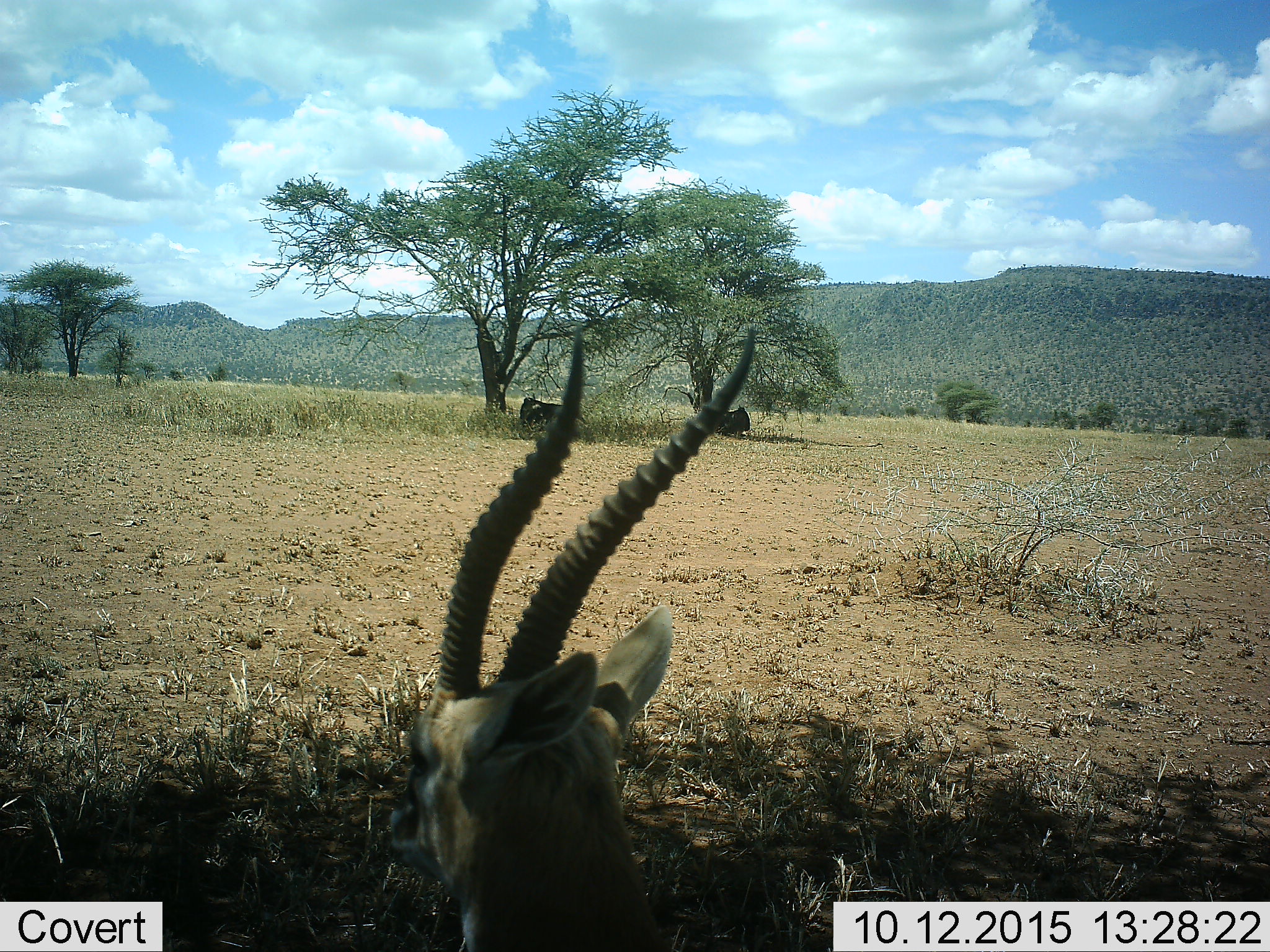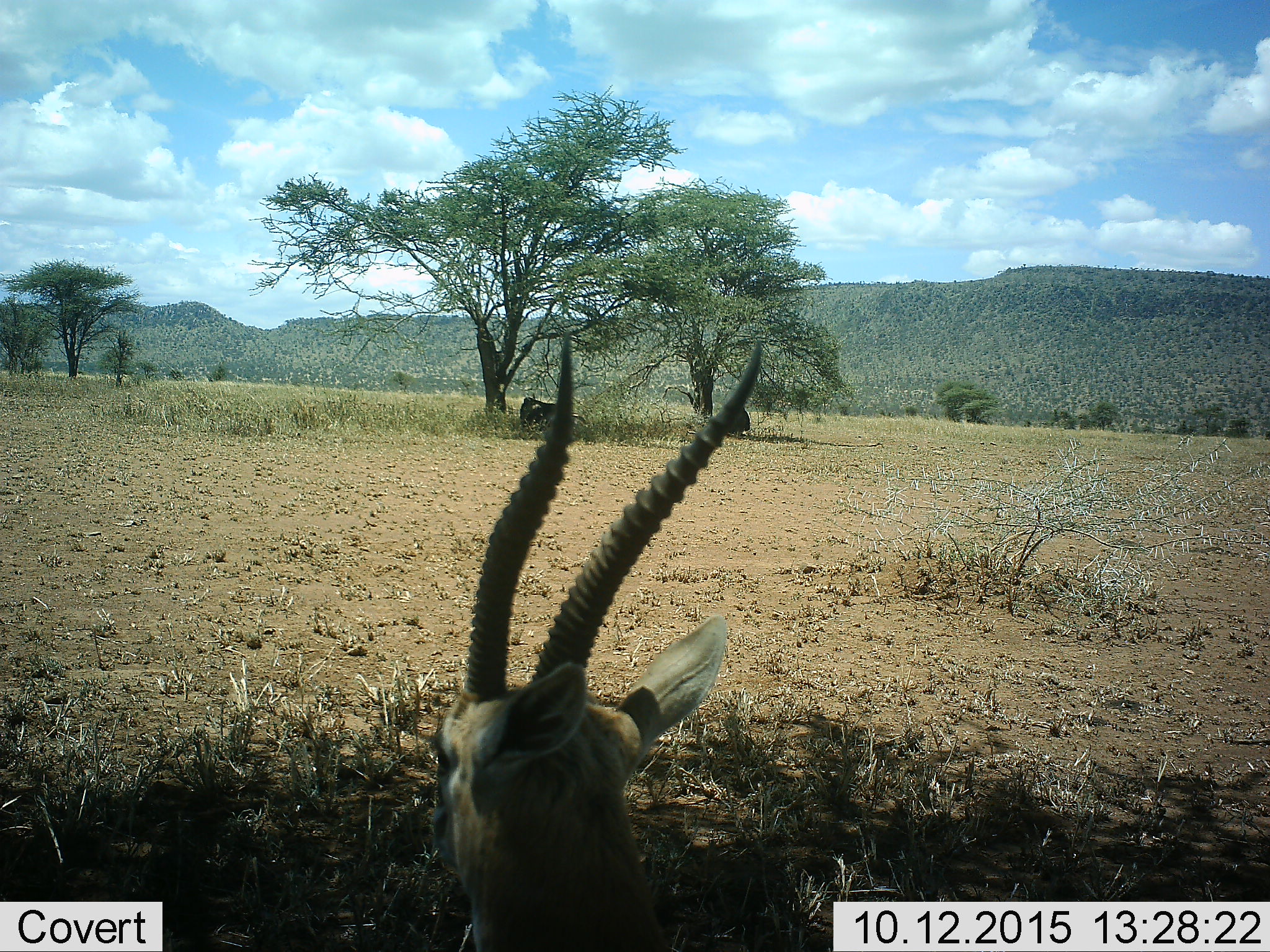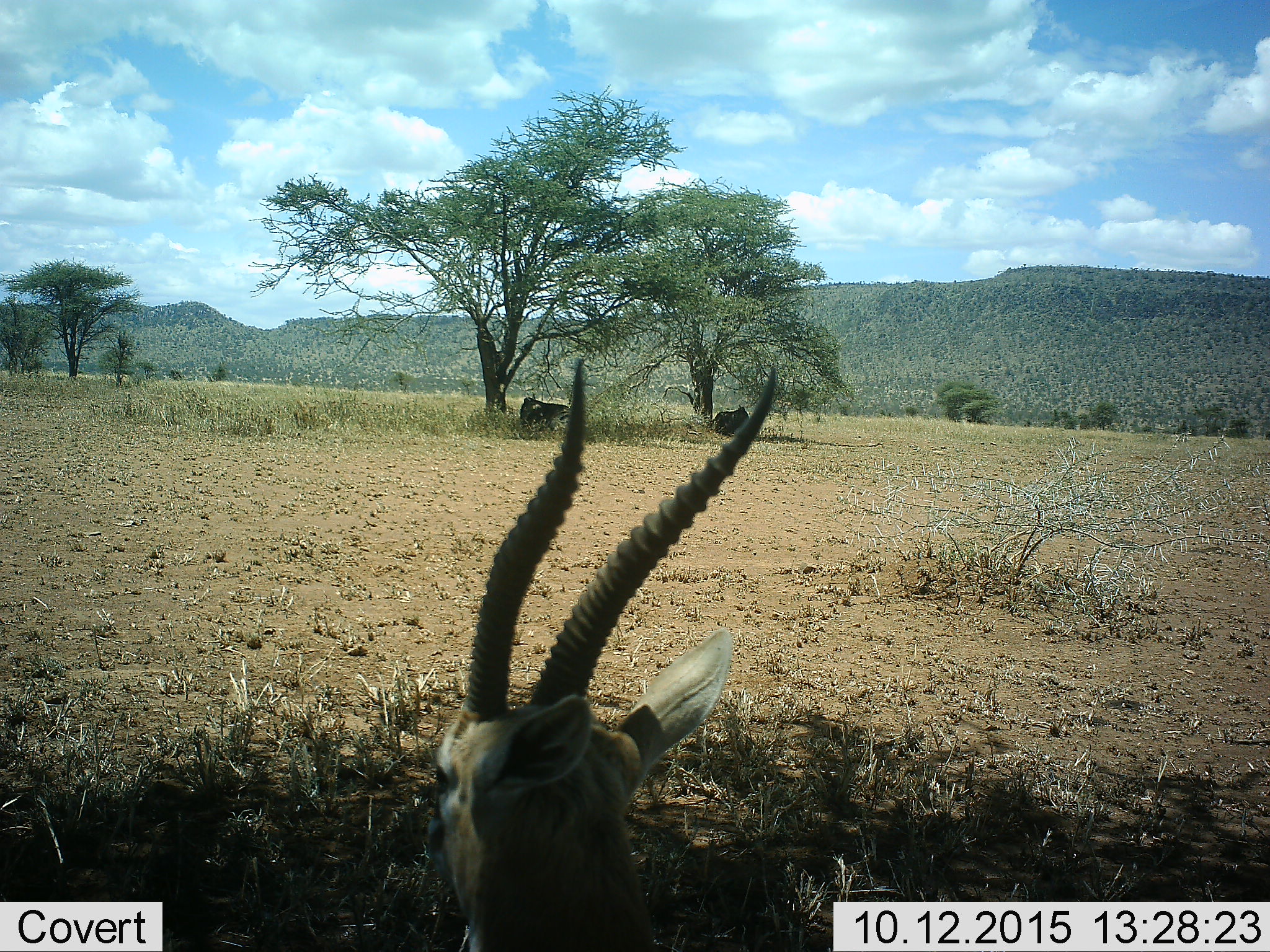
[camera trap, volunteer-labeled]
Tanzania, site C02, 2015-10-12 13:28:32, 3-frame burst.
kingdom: Animalia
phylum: Chordata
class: Mammalia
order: Artiodactyla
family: Bovidae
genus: Eudorcas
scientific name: Eudorcas thomsonii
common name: thomson's gazelle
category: gazellethomsons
Gazellethomsons (thomson's gazelle) (Eudorcas thomsonii), count 1. Behavior (volunteer vote fractions): standing 44%, resting 56%, moving 0%, interacting 0%. Young present (vote fraction): 0%. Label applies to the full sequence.